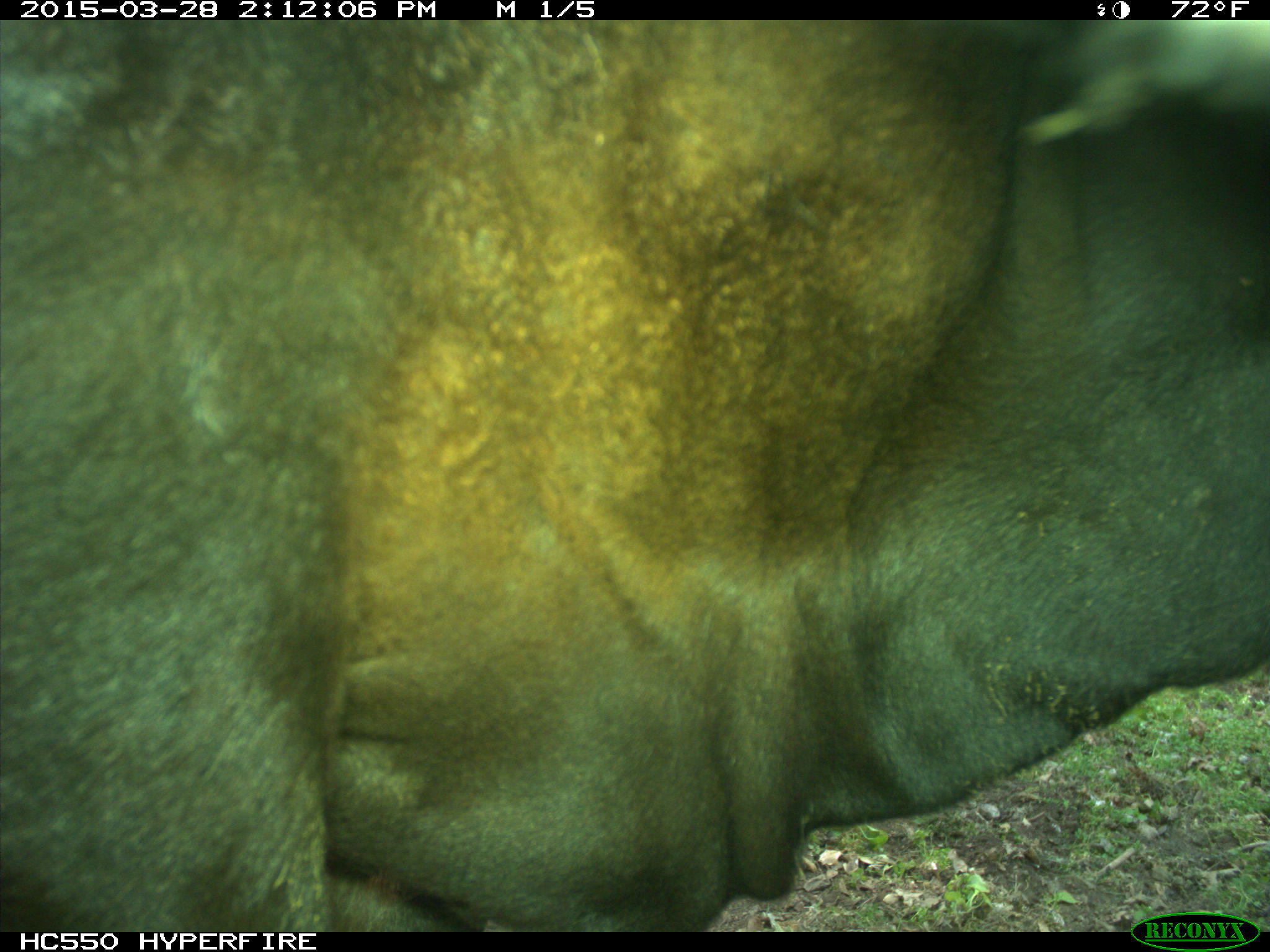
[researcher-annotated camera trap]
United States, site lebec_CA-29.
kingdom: Animalia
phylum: Chordata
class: Mammalia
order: Artiodactyla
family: Bovidae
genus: Bos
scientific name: Bos taurus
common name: domestic cow